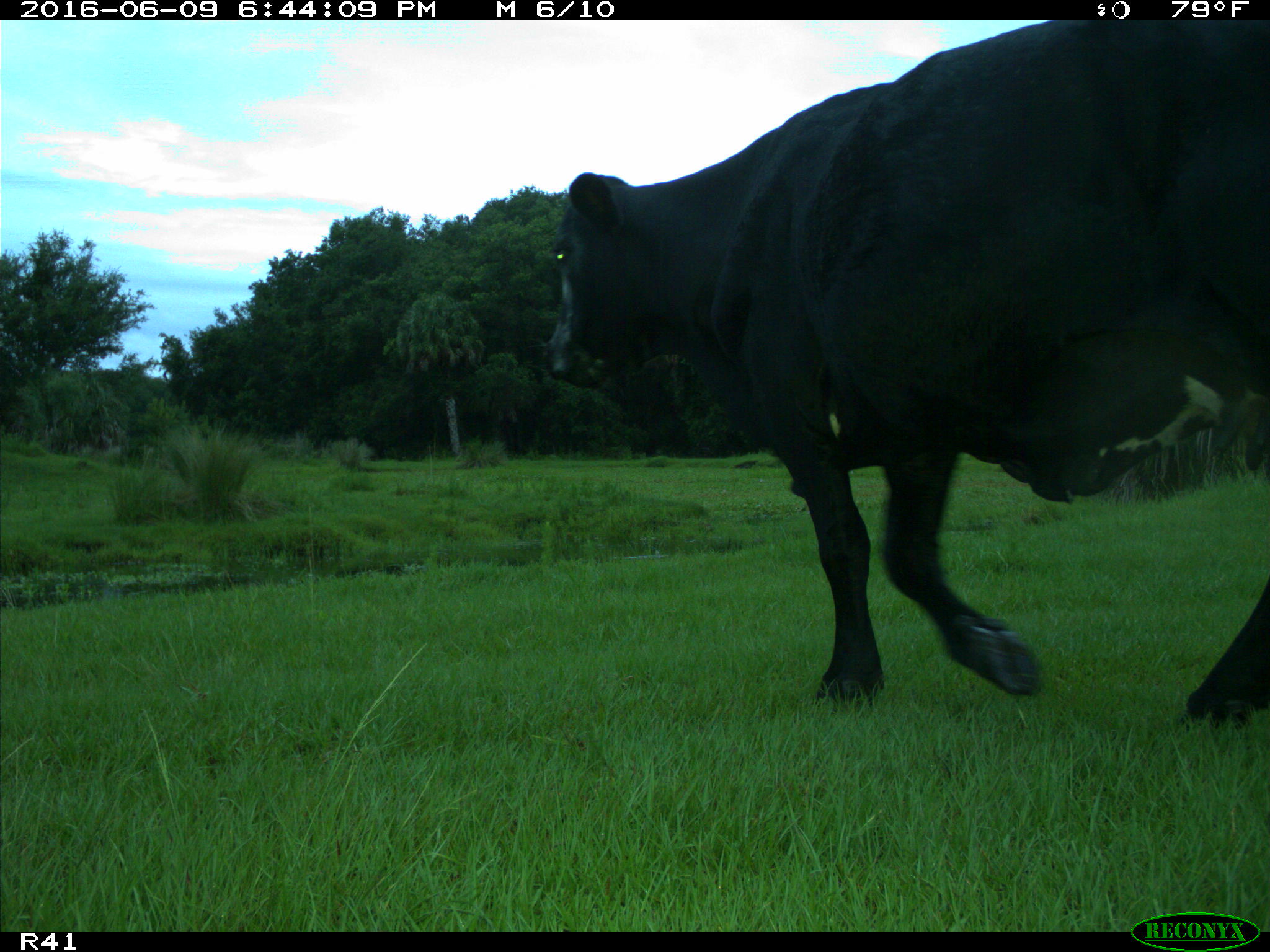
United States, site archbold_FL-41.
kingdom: Animalia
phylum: Chordata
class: Mammalia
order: Artiodactyla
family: Bovidae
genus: Bos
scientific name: Bos taurus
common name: domestic cow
Bos taurus (domestic cow).